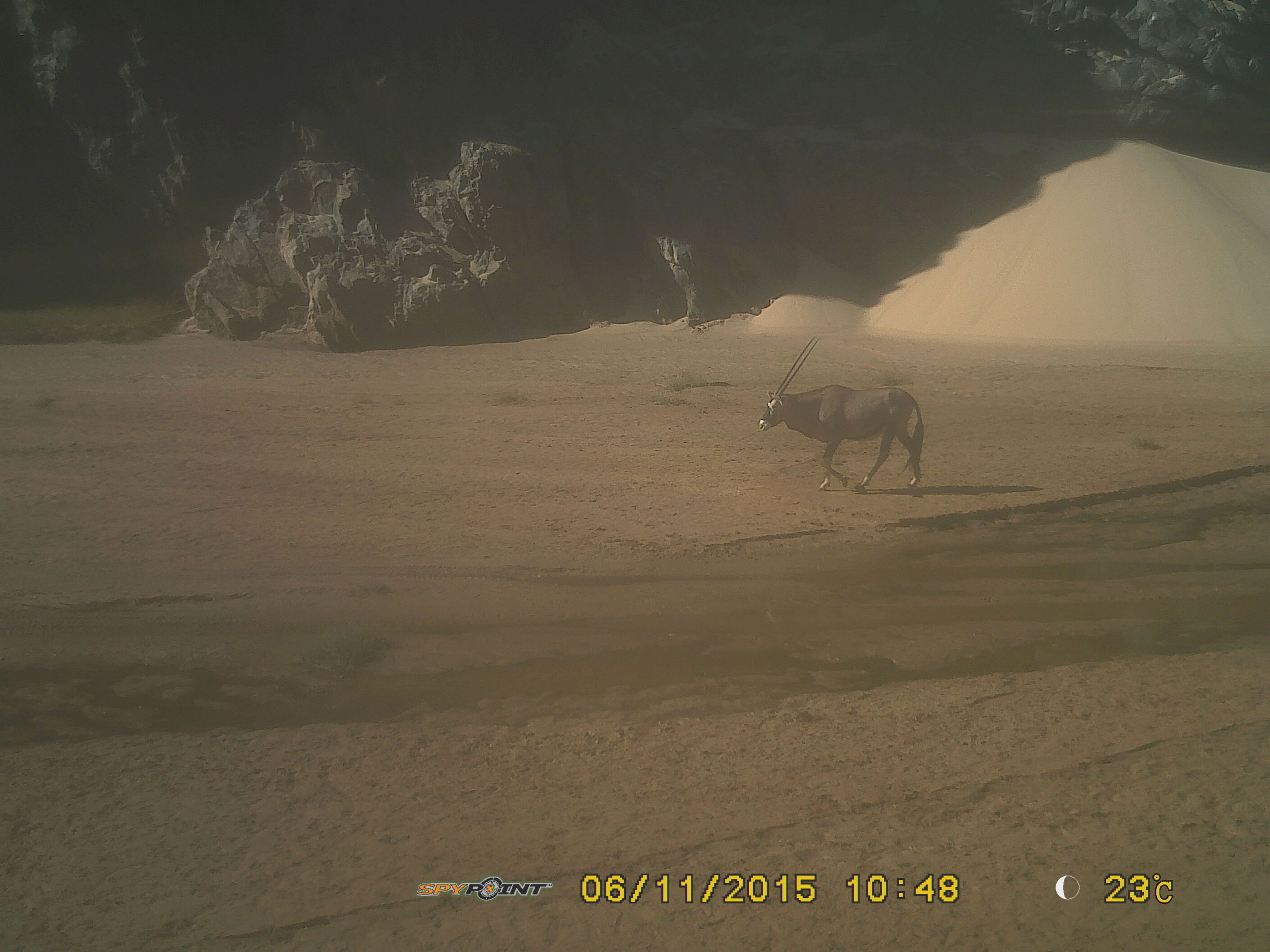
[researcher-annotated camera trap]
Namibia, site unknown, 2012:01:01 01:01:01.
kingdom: Animalia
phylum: Chordata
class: Mammalia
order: Artiodactyla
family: Bovidae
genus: Oryx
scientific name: Oryx gazella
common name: gemsbok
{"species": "Oryx gazella (gemsbok)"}